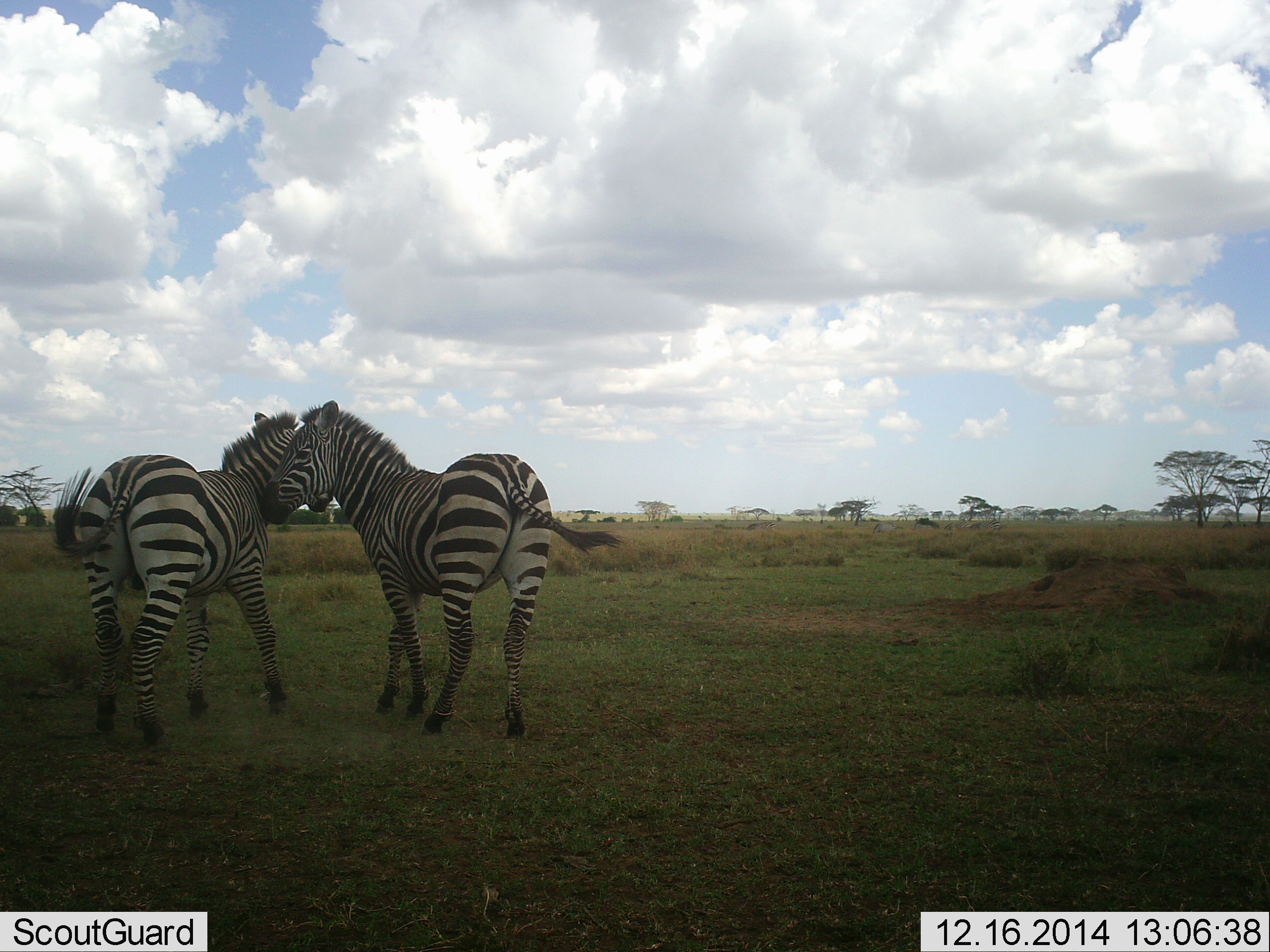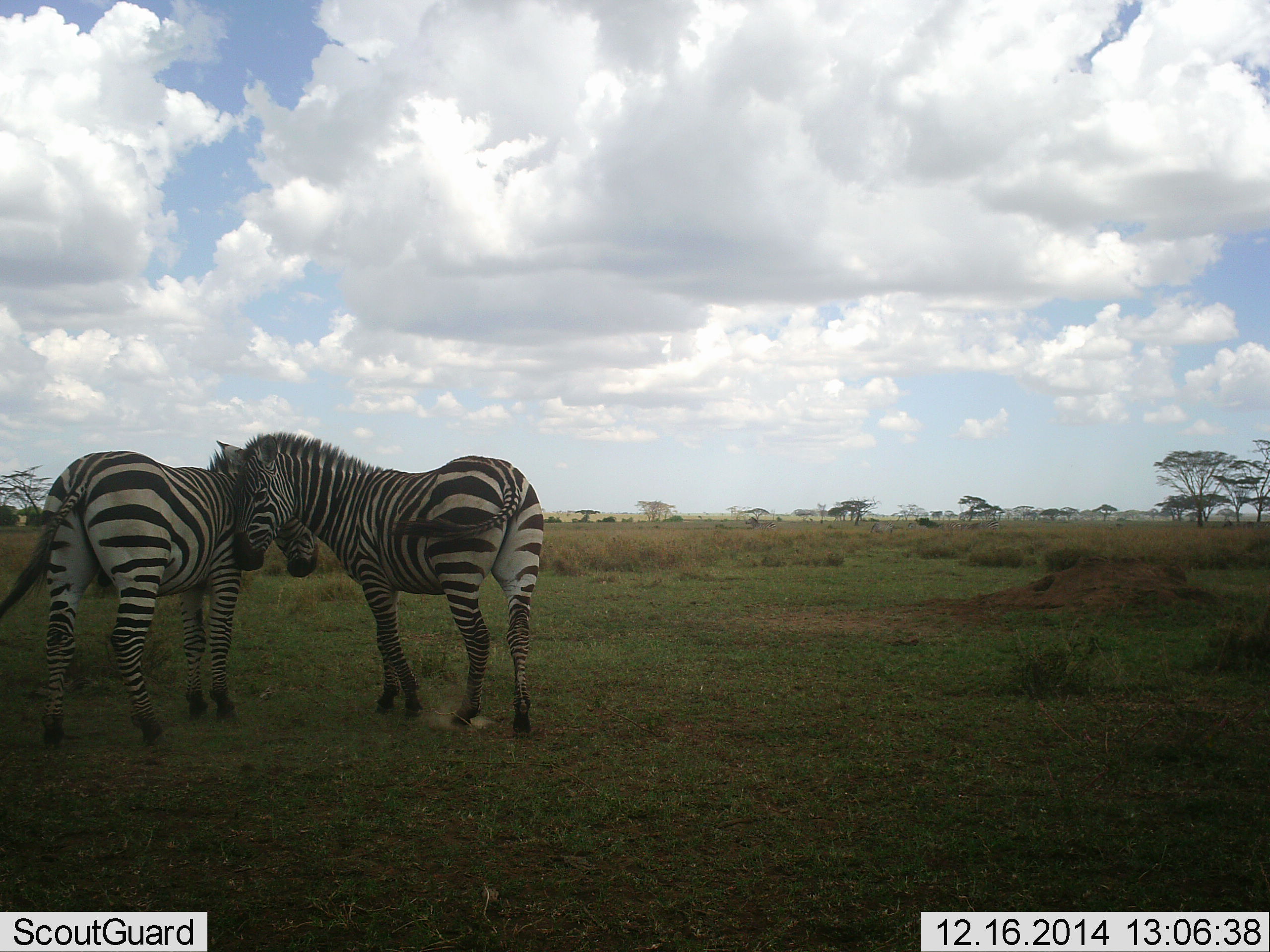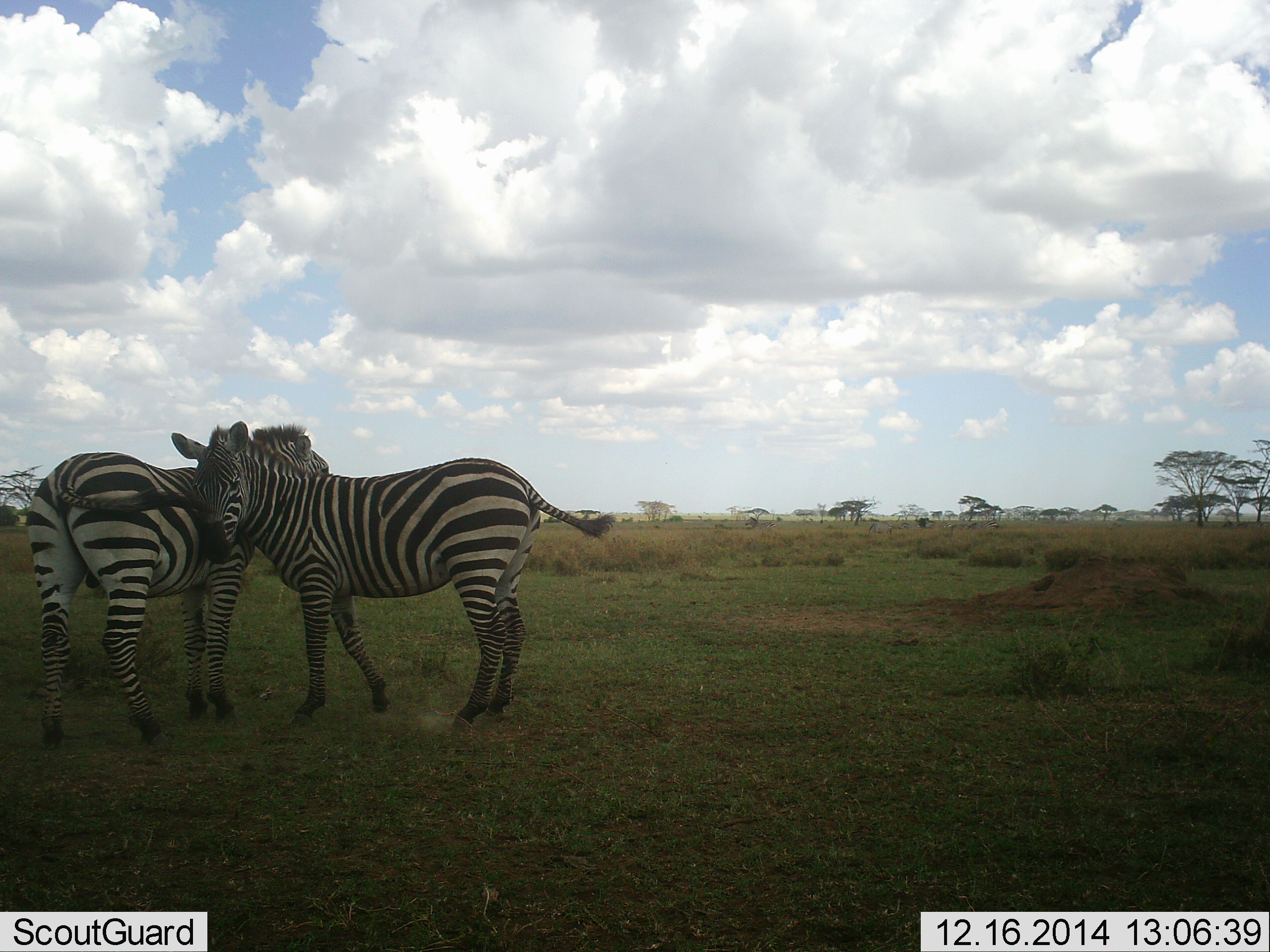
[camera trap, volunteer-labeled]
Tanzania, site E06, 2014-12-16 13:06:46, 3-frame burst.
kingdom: Animalia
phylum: Chordata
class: Mammalia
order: Perissodactyla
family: Equidae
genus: Equus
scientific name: Equus quagga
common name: plains zebra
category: zebra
Zebra (plains zebra) (Equus quagga), count 2. Behavior (volunteer vote fractions): standing 40%, resting 0%, moving 0%, interacting 80%. Young present (vote fraction): 0%. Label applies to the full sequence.